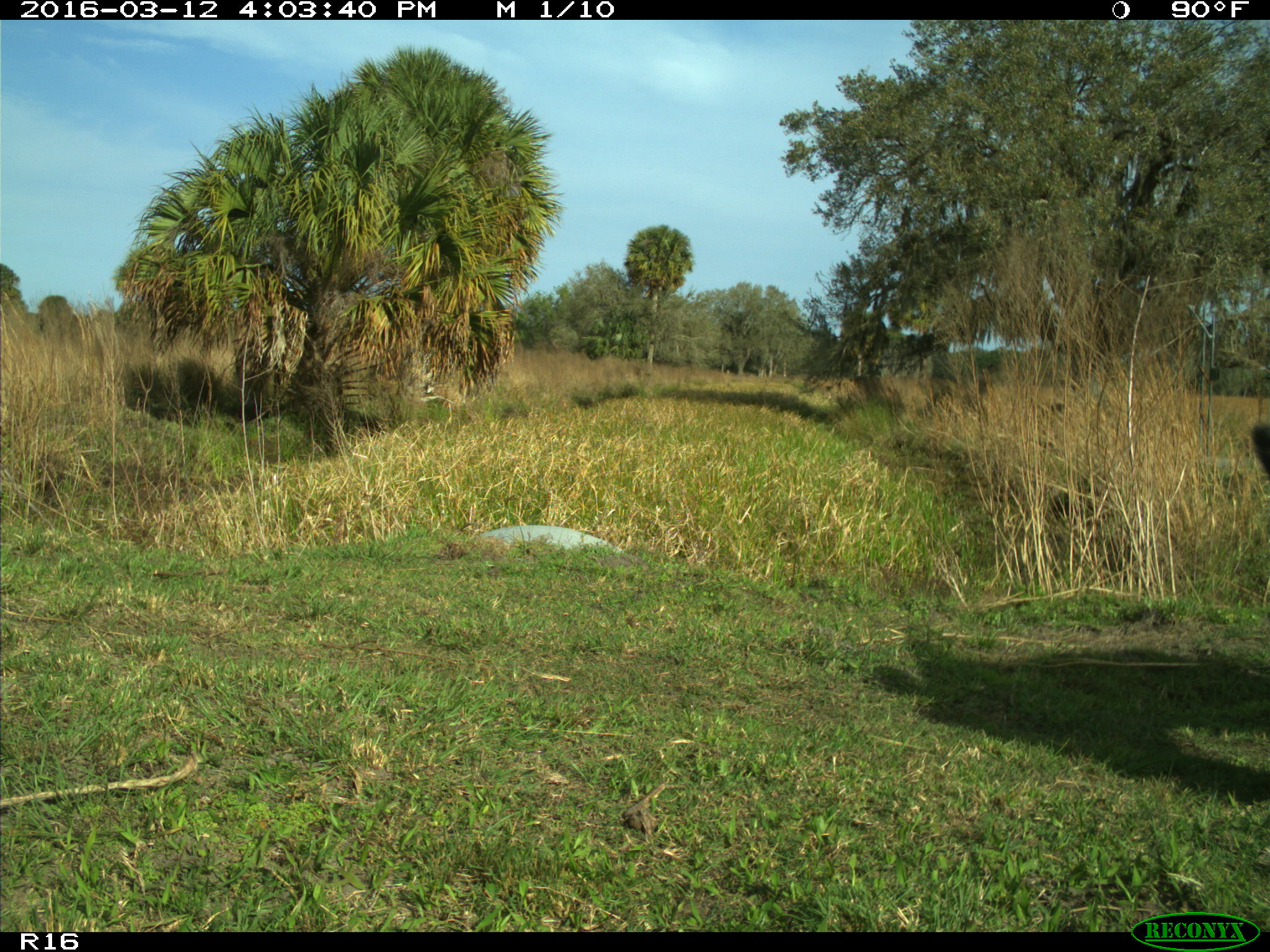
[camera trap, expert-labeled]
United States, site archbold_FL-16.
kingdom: Animalia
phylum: Chordata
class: Mammalia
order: Artiodactyla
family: Bovidae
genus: Bos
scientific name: Bos taurus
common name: domestic cow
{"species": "Bos taurus (domestic cow)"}